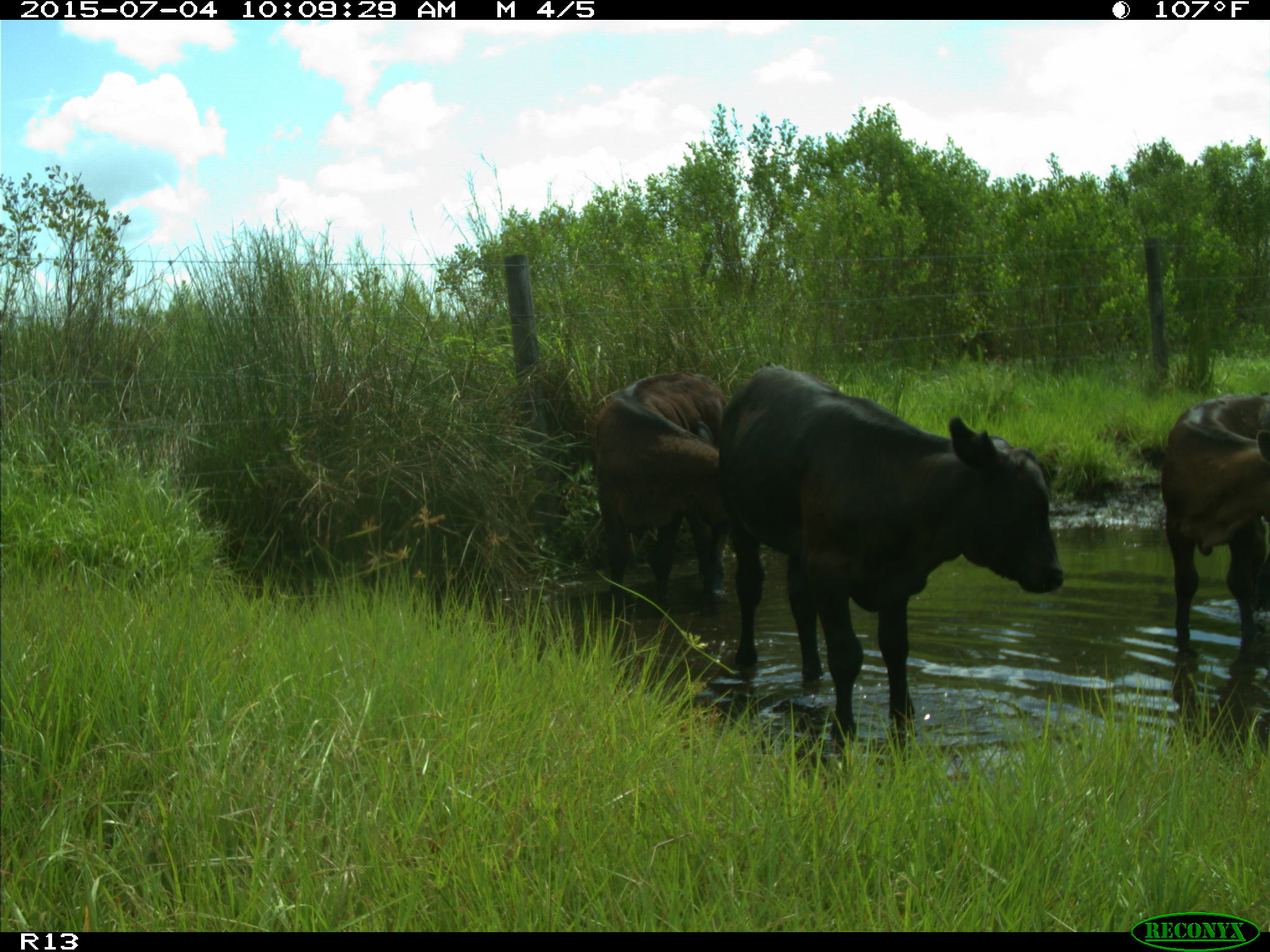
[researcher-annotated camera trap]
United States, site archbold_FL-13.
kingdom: Animalia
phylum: Chordata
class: Mammalia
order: Artiodactyla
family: Bovidae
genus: Bos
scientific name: Bos taurus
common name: domestic cow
Bos taurus (domestic cow).